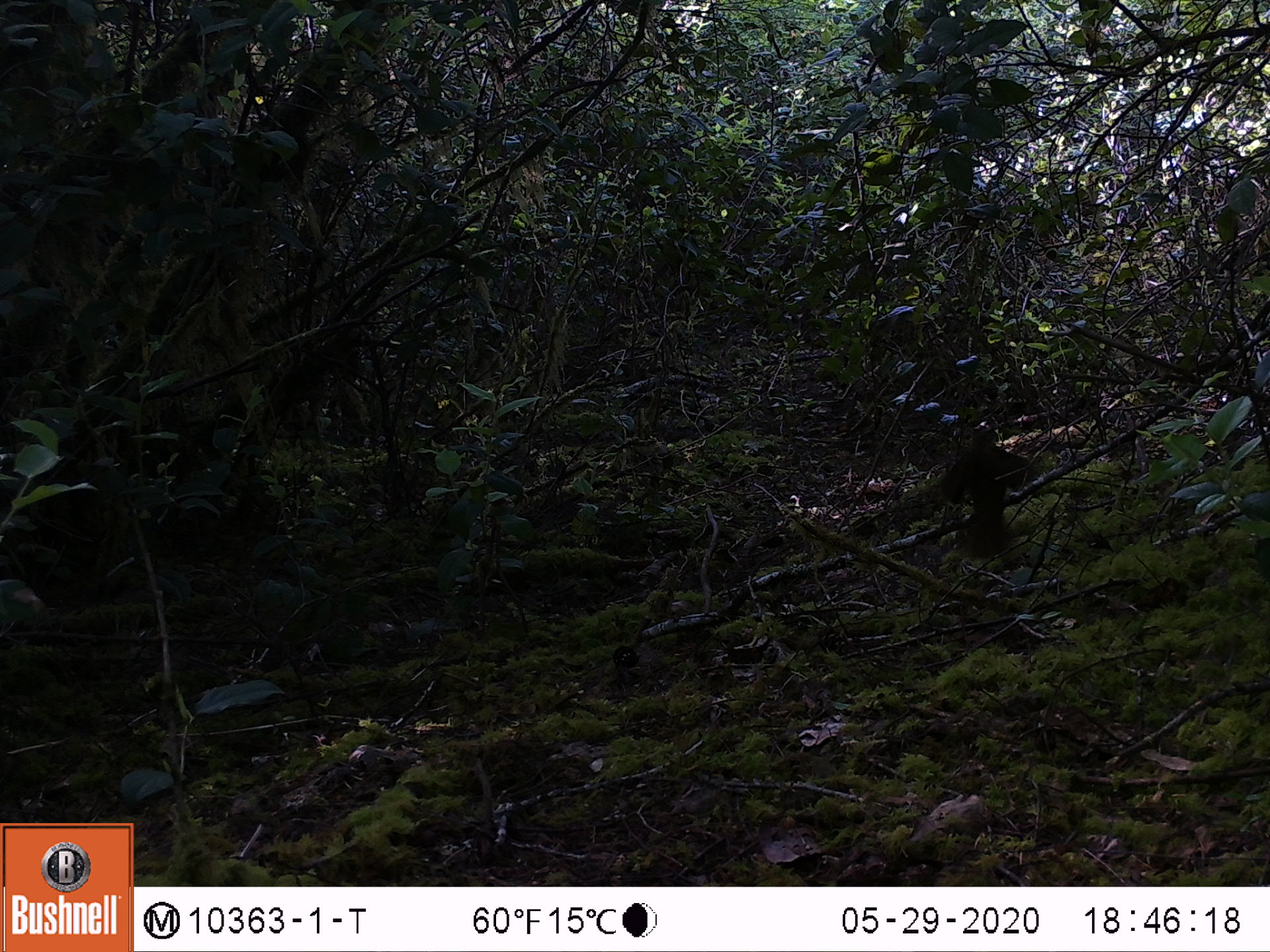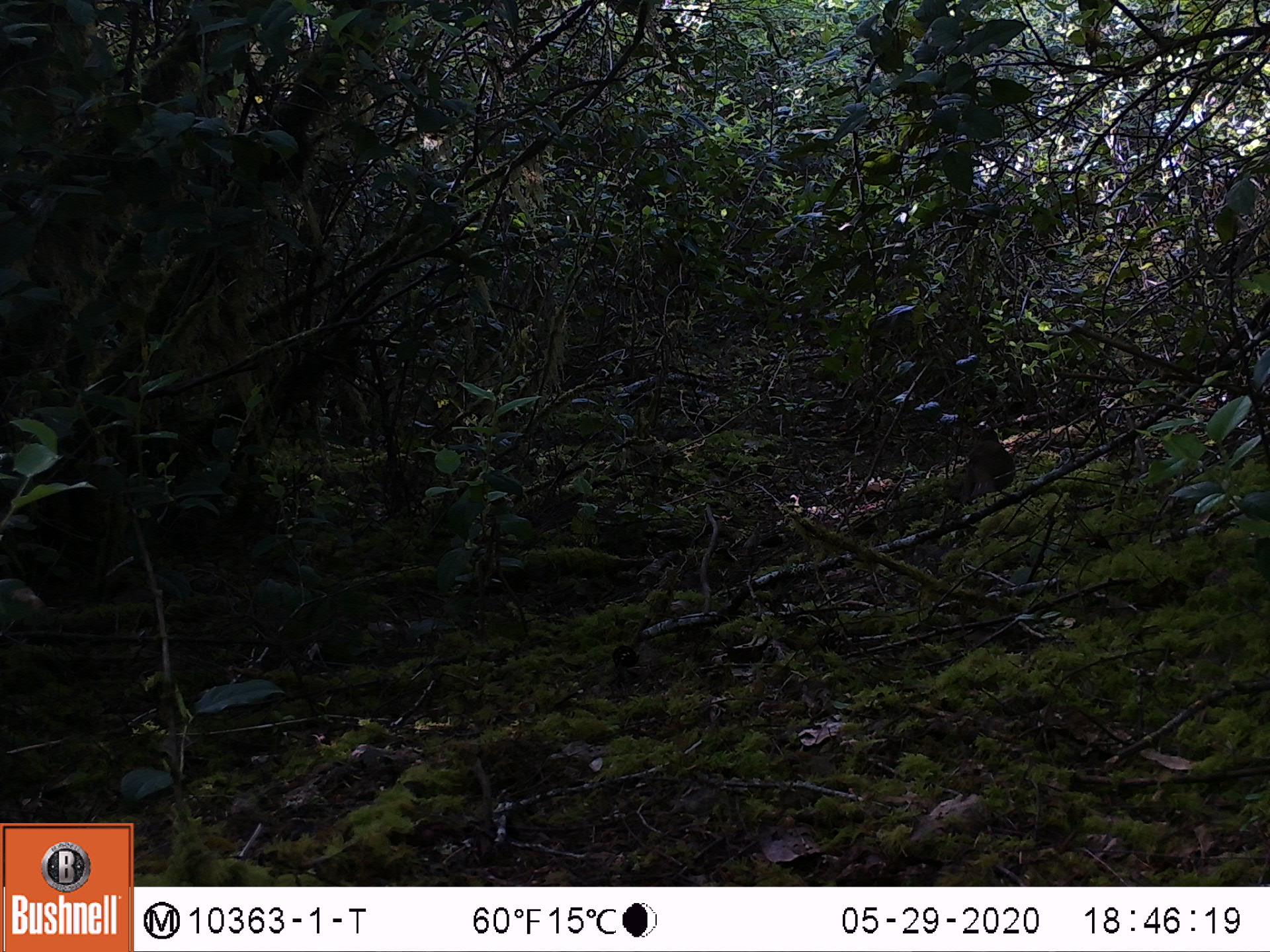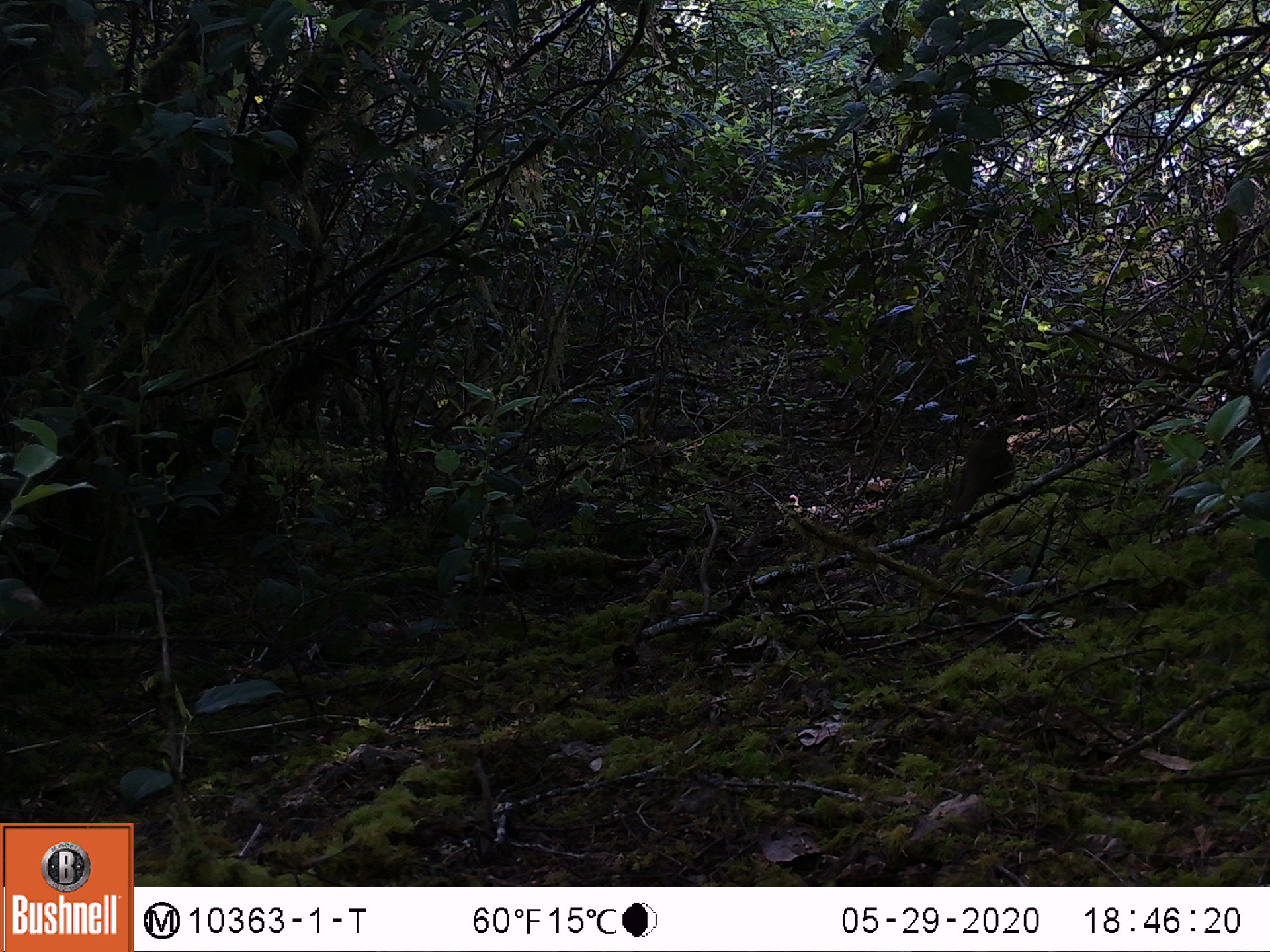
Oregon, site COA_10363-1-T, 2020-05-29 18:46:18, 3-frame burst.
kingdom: Animalia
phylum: Chordata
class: Aves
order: Passeriformes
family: Turdidae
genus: Catharus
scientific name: Catharus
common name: brown thrushes and nightingale-thrushes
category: catharus species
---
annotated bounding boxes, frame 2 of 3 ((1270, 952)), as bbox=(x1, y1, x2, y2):
catharus species: bbox=(947, 427, 1019, 509)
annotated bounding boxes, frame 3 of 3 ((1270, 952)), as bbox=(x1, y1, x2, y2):
catharus species: bbox=(952, 428, 1016, 516)